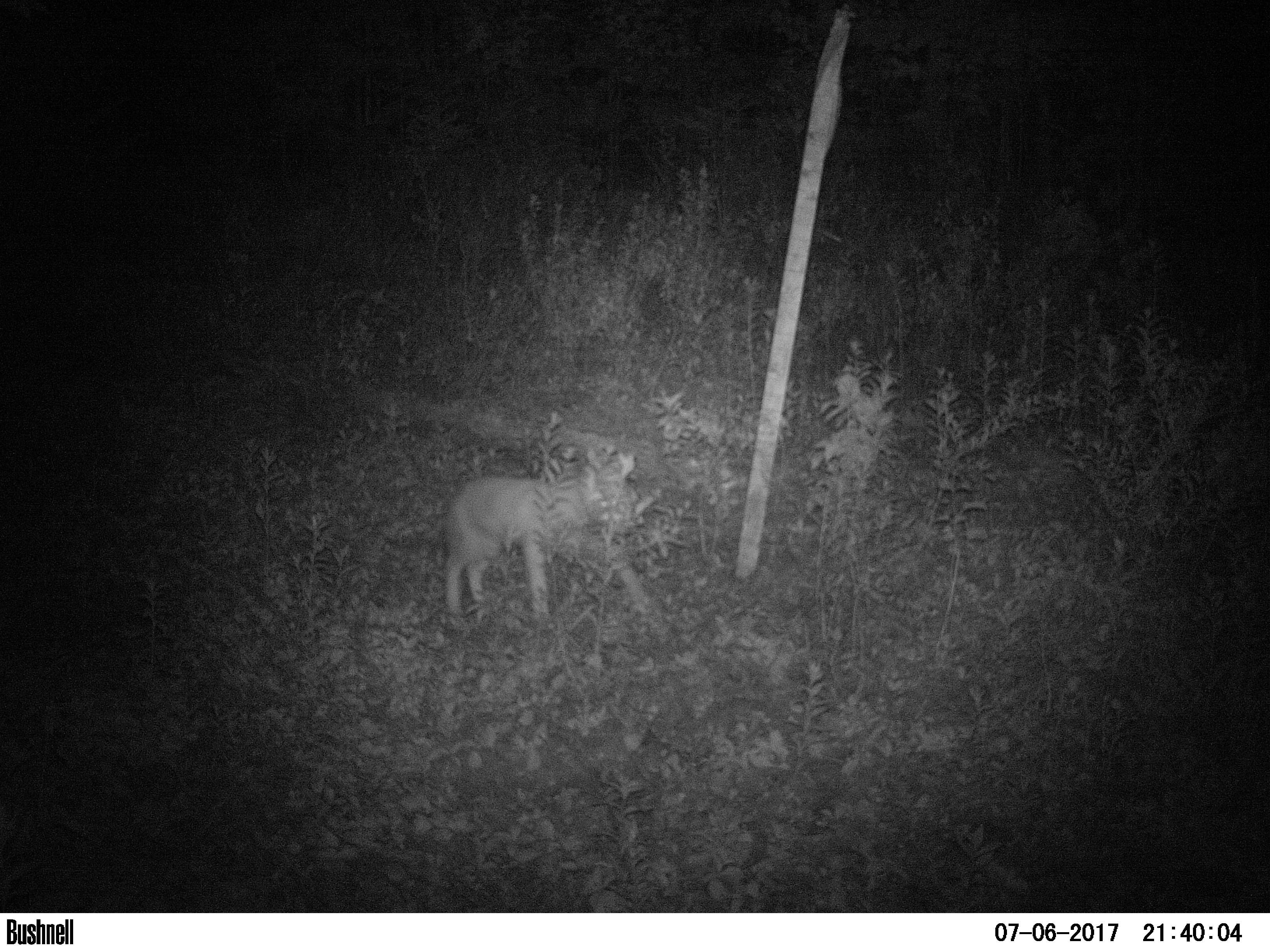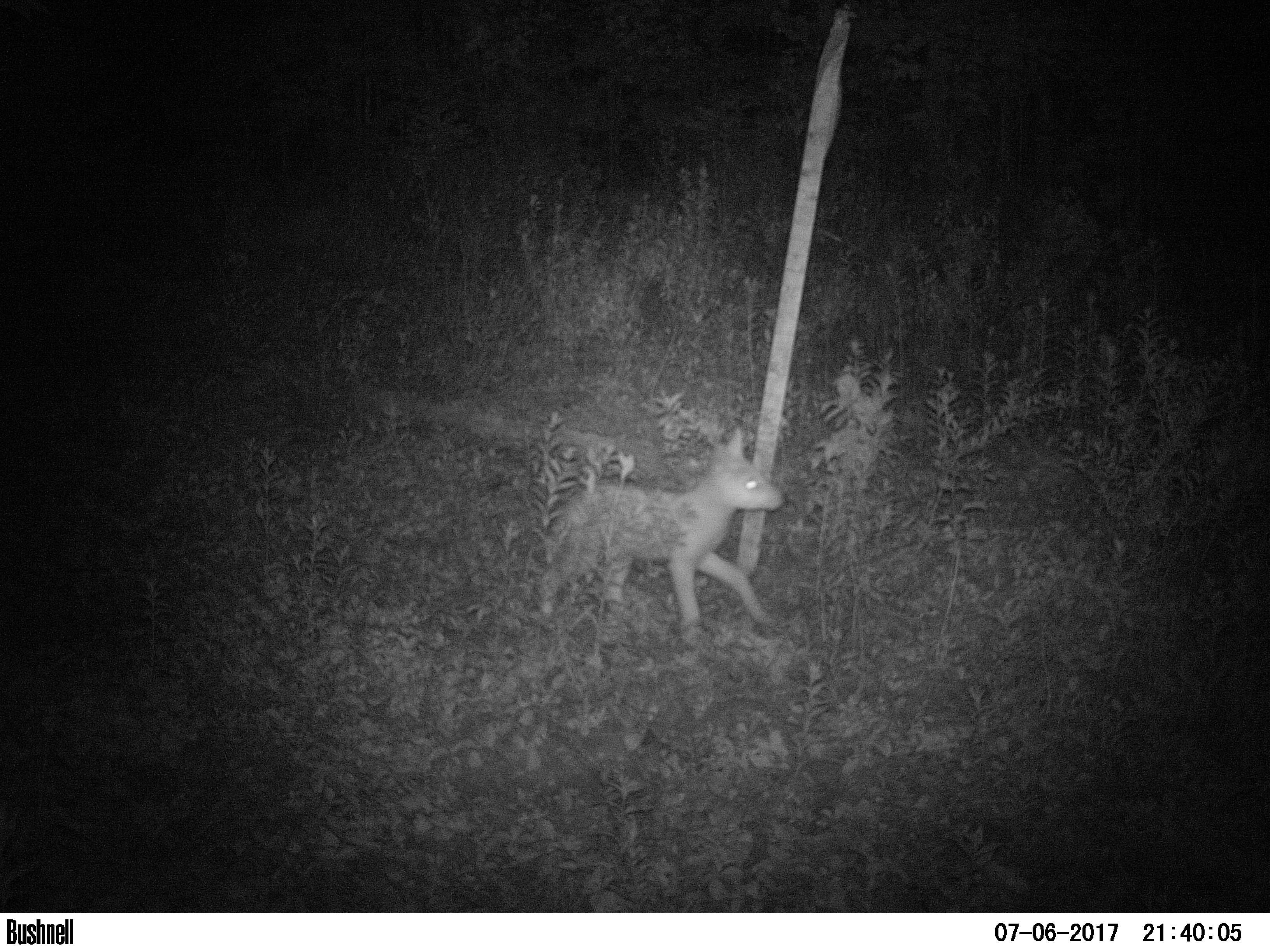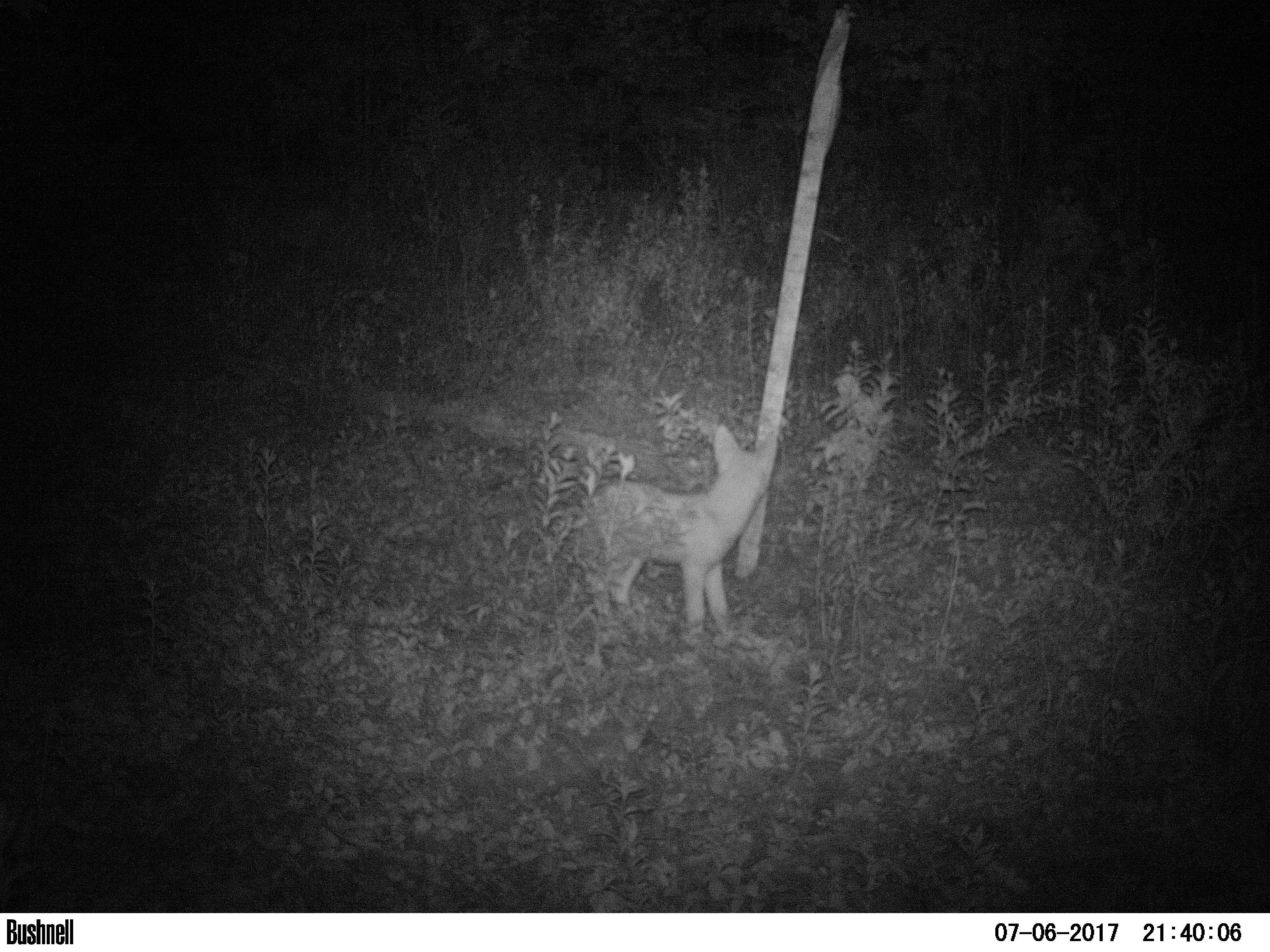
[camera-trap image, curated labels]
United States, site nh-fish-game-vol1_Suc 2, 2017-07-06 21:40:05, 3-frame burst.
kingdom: Animalia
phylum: Chordata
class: Mammalia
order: Carnivora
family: Canidae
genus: Canis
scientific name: Canis latrans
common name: coyote